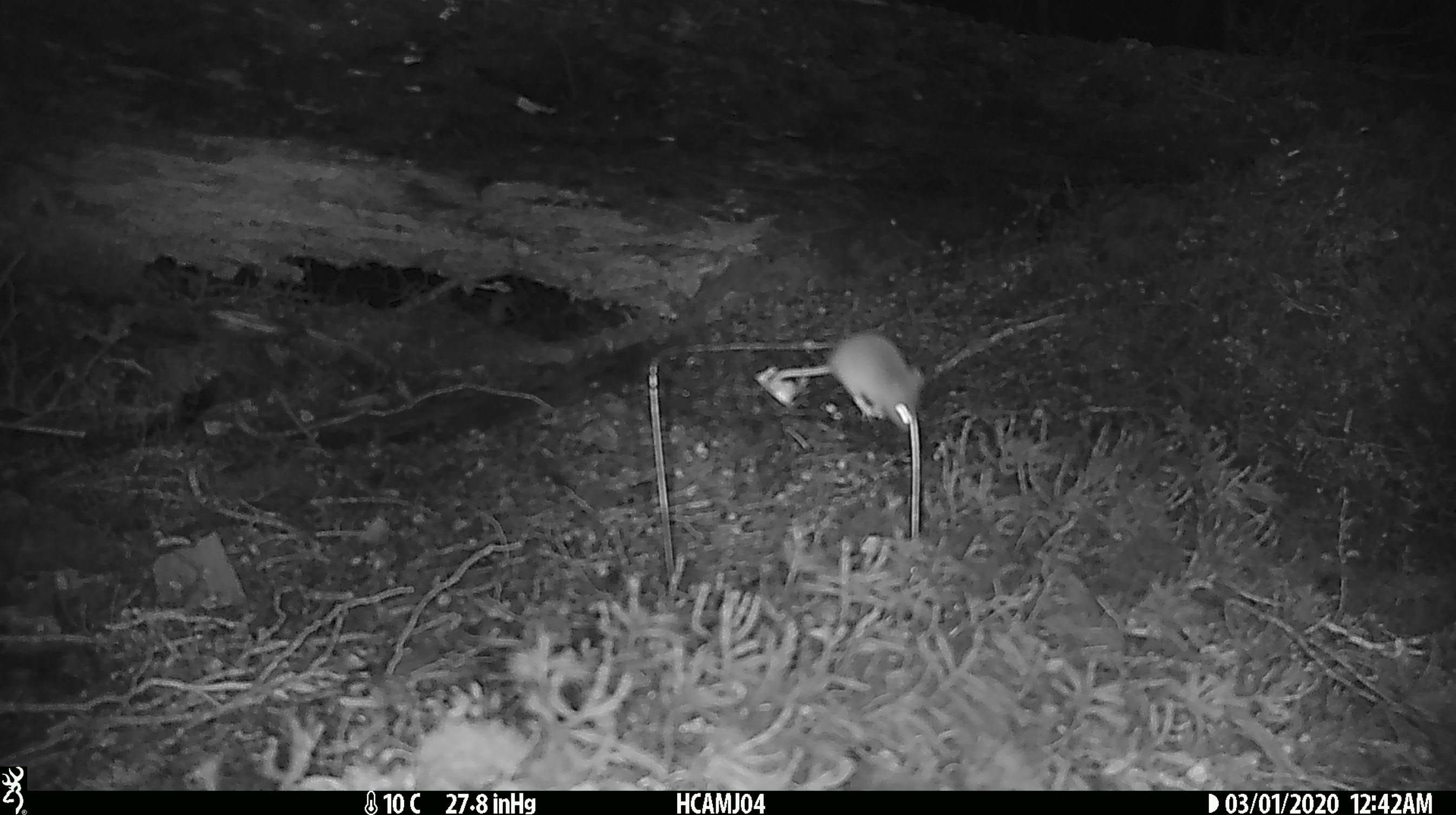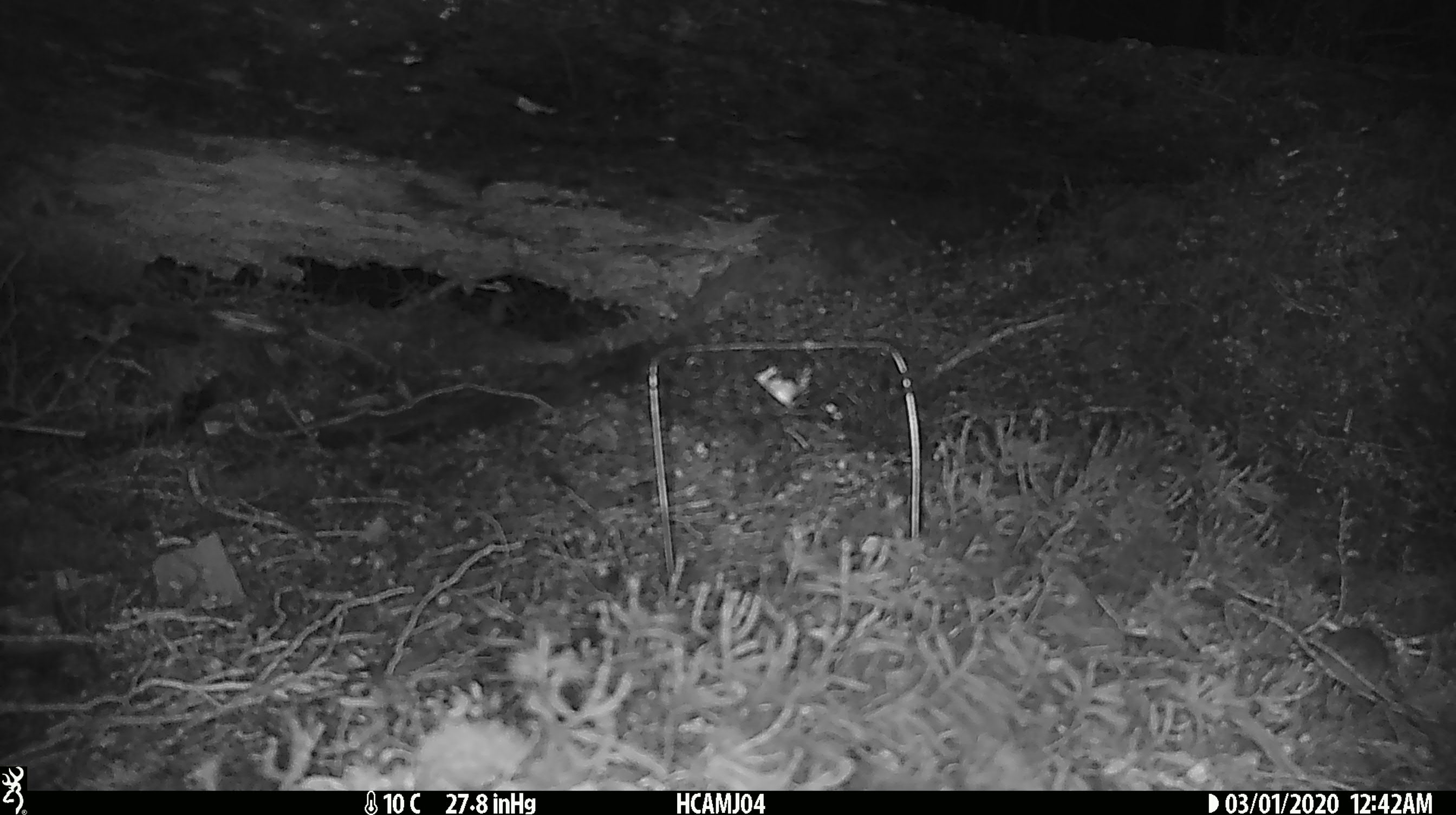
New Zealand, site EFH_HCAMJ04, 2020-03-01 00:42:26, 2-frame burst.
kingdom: Animalia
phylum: Chordata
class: Mammalia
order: Rodentia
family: Muridae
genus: Mus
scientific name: Mus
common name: mouse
Mouse (Mus).